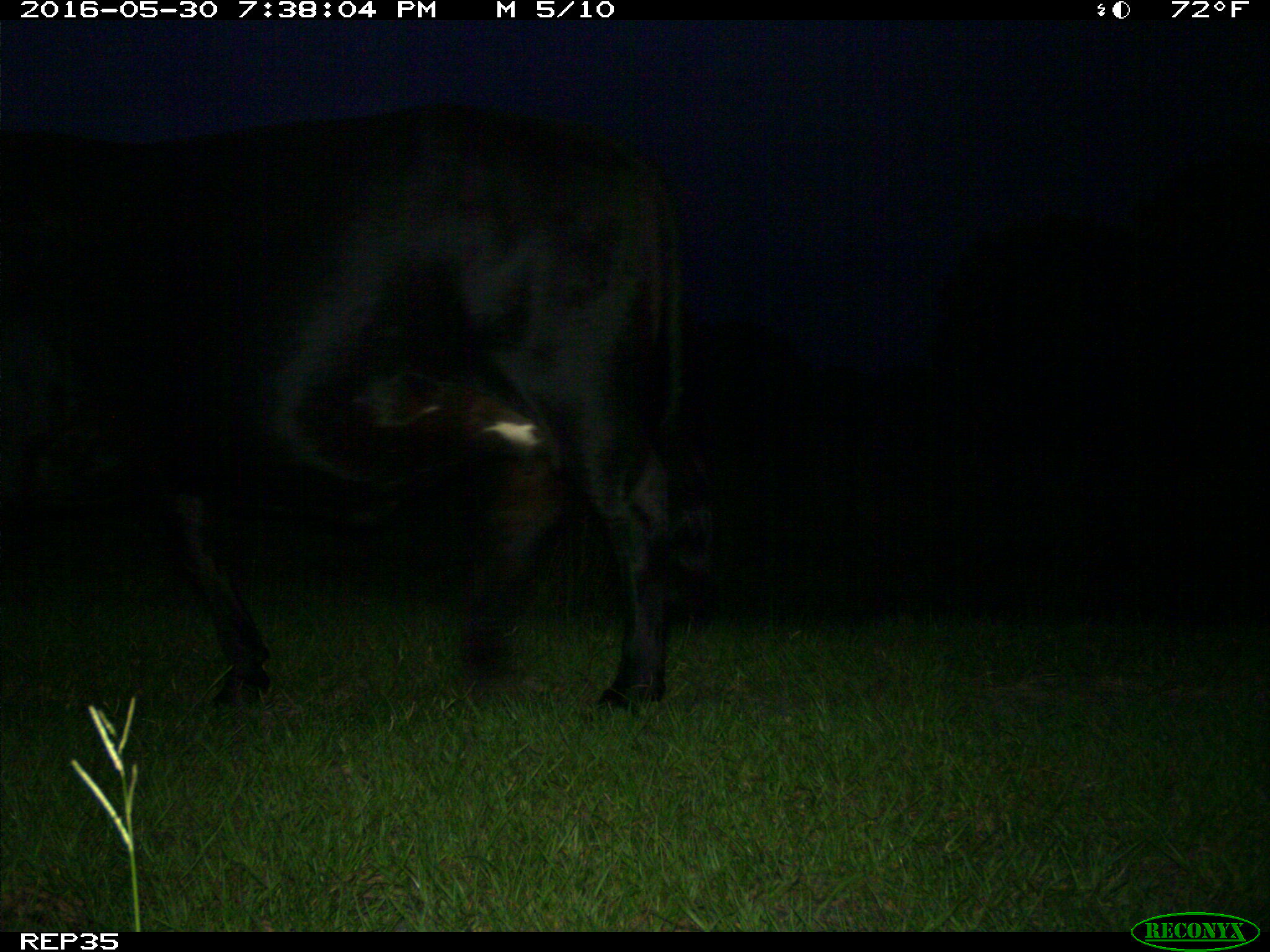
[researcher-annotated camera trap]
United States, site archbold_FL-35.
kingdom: Animalia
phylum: Chordata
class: Mammalia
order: Artiodactyla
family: Bovidae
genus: Bos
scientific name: Bos taurus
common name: domestic cow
Bos taurus (domestic cow).